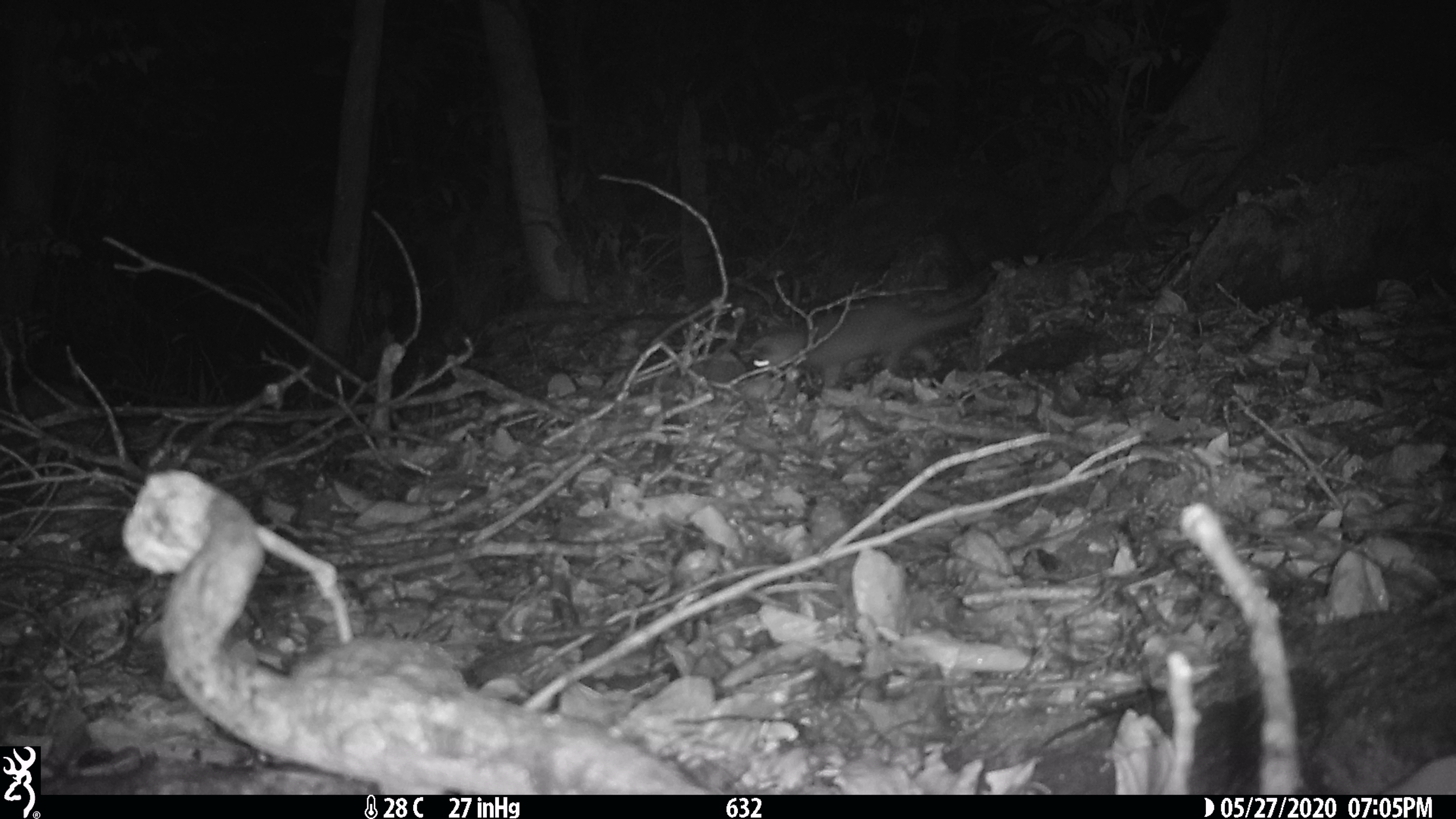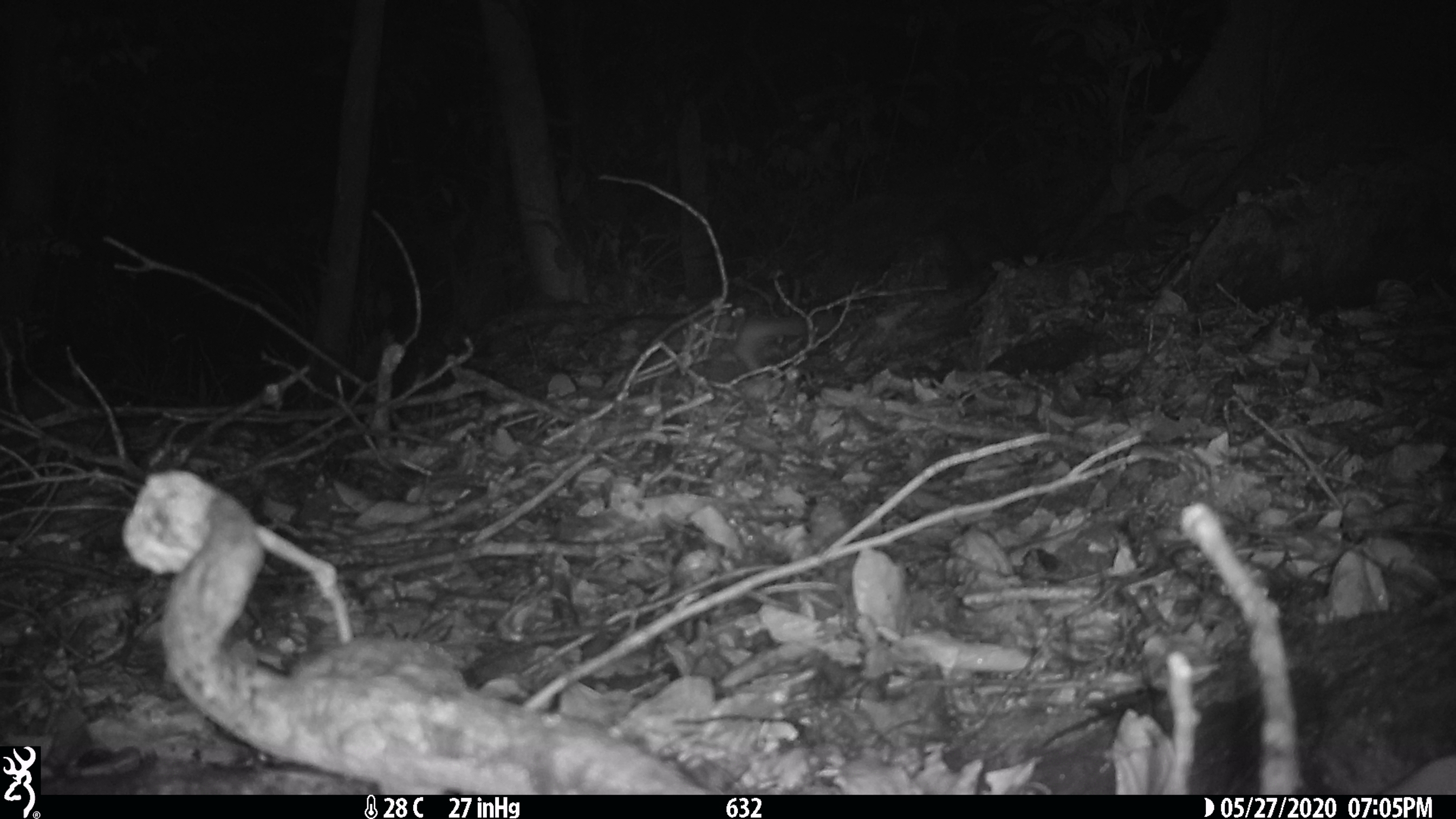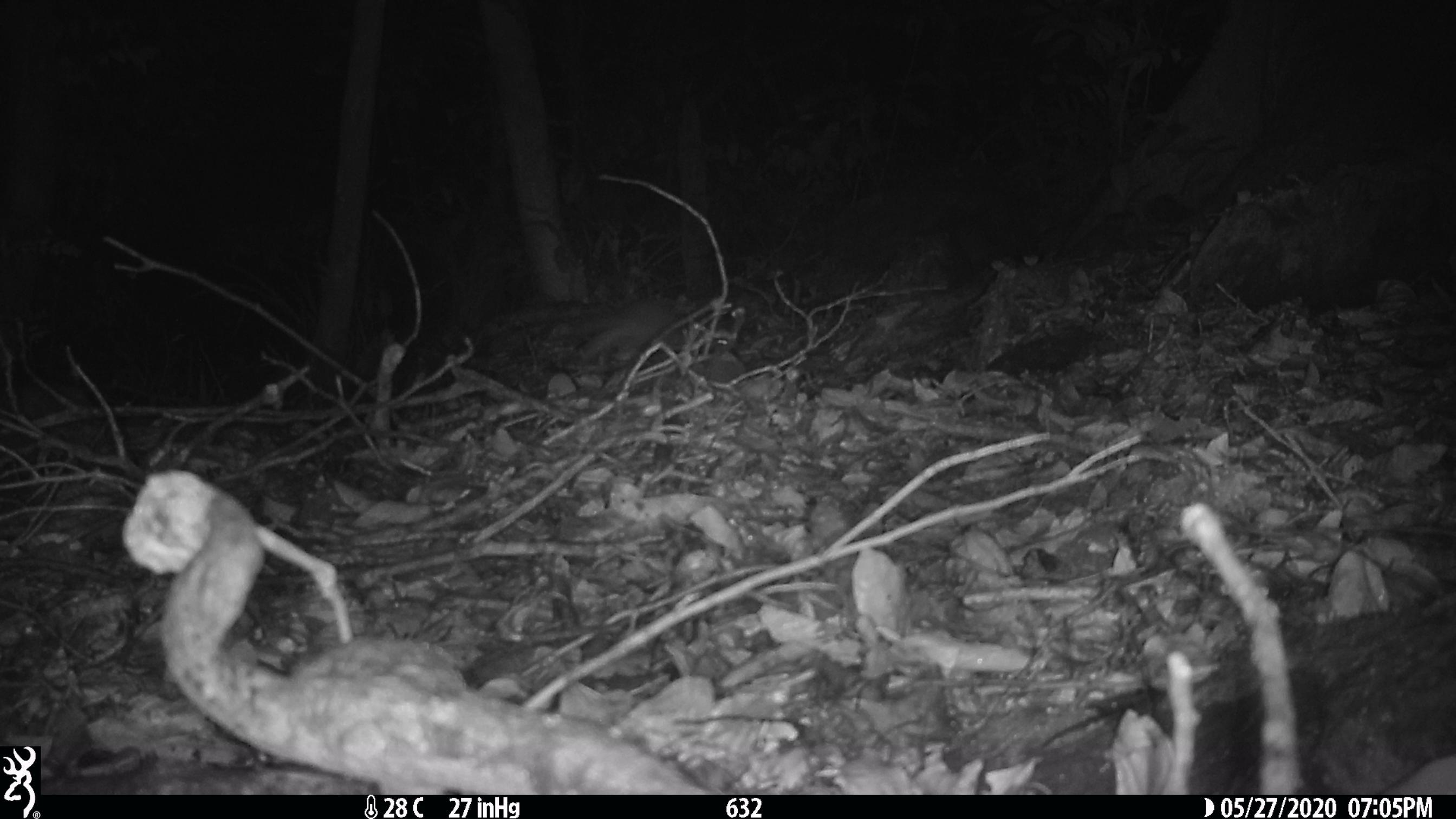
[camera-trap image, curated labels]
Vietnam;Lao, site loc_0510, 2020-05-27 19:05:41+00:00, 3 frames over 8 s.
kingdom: Animalia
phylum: Chordata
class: Mammalia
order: Carnivora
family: Mustelidae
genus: Melogale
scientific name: Melogale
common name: ferret badger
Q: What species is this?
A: Ferret badger (Melogale).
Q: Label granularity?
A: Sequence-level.